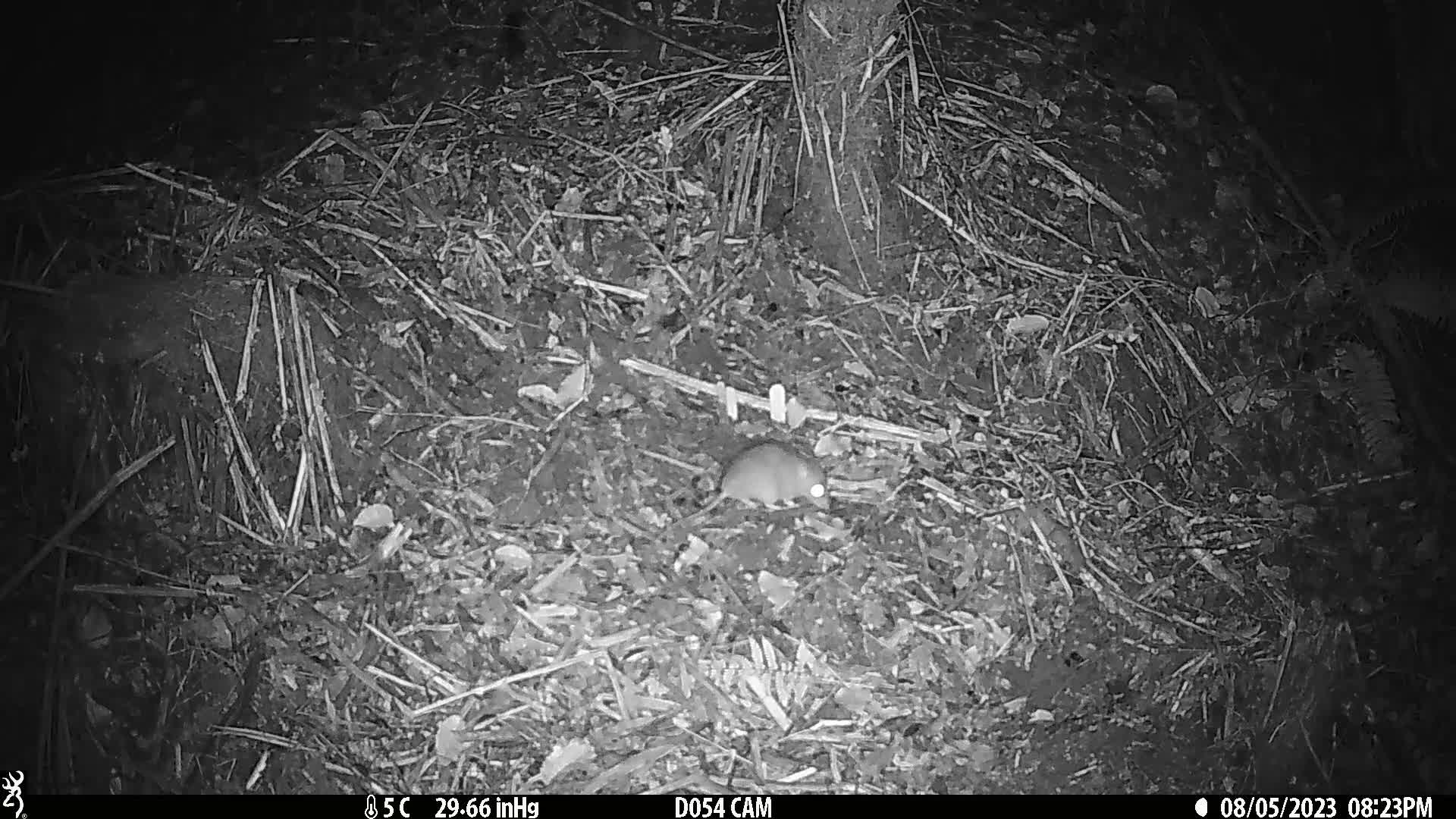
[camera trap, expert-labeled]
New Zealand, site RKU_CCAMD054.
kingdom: Animalia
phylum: Chordata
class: Mammalia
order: Rodentia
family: Muridae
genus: Rattus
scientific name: Rattus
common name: rat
Rat (Rattus).